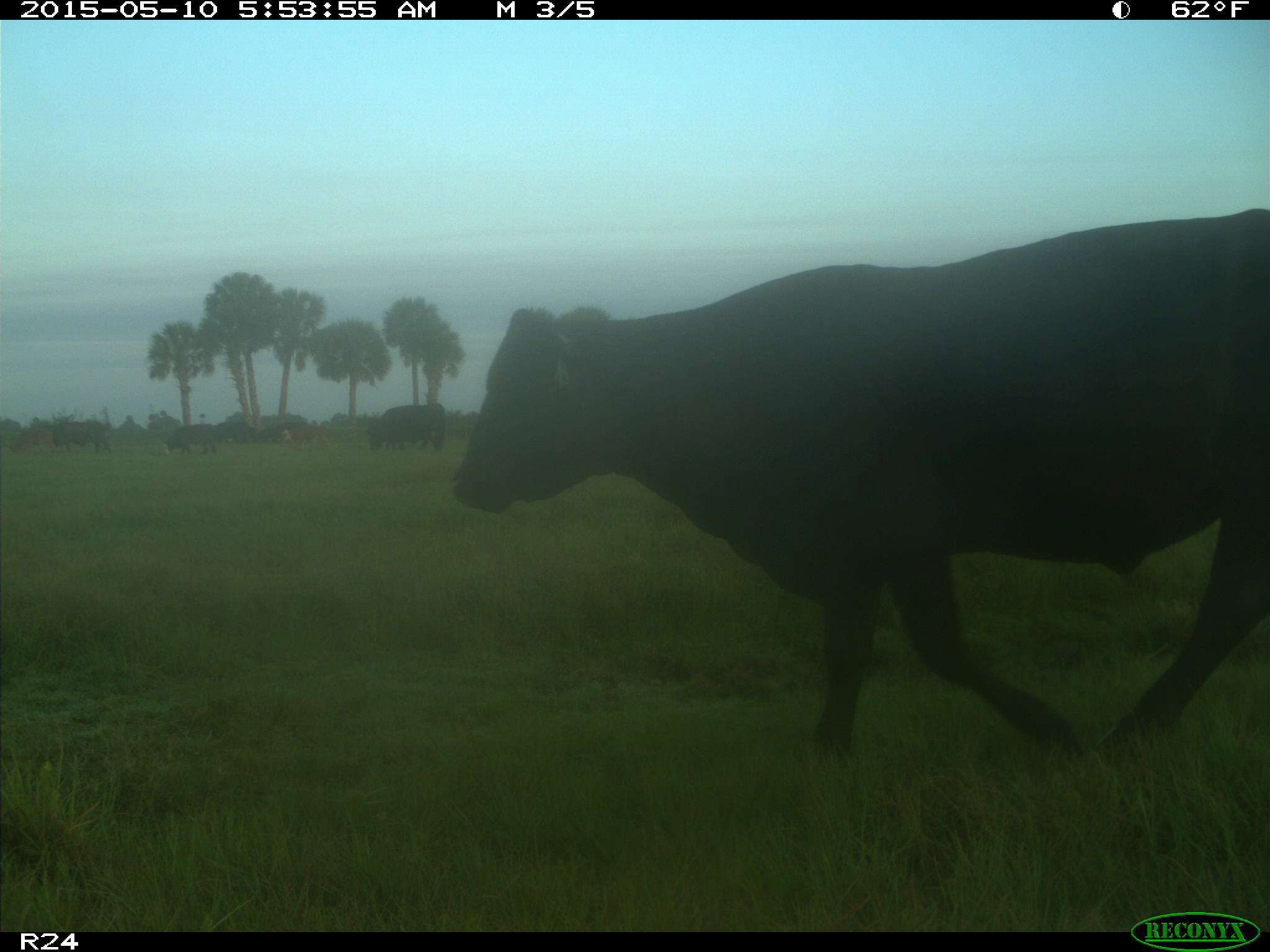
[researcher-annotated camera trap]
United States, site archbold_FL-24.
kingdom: Animalia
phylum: Chordata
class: Mammalia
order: Artiodactyla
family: Bovidae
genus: Bos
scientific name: Bos taurus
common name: domestic cow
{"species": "Bos taurus (domestic cow)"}